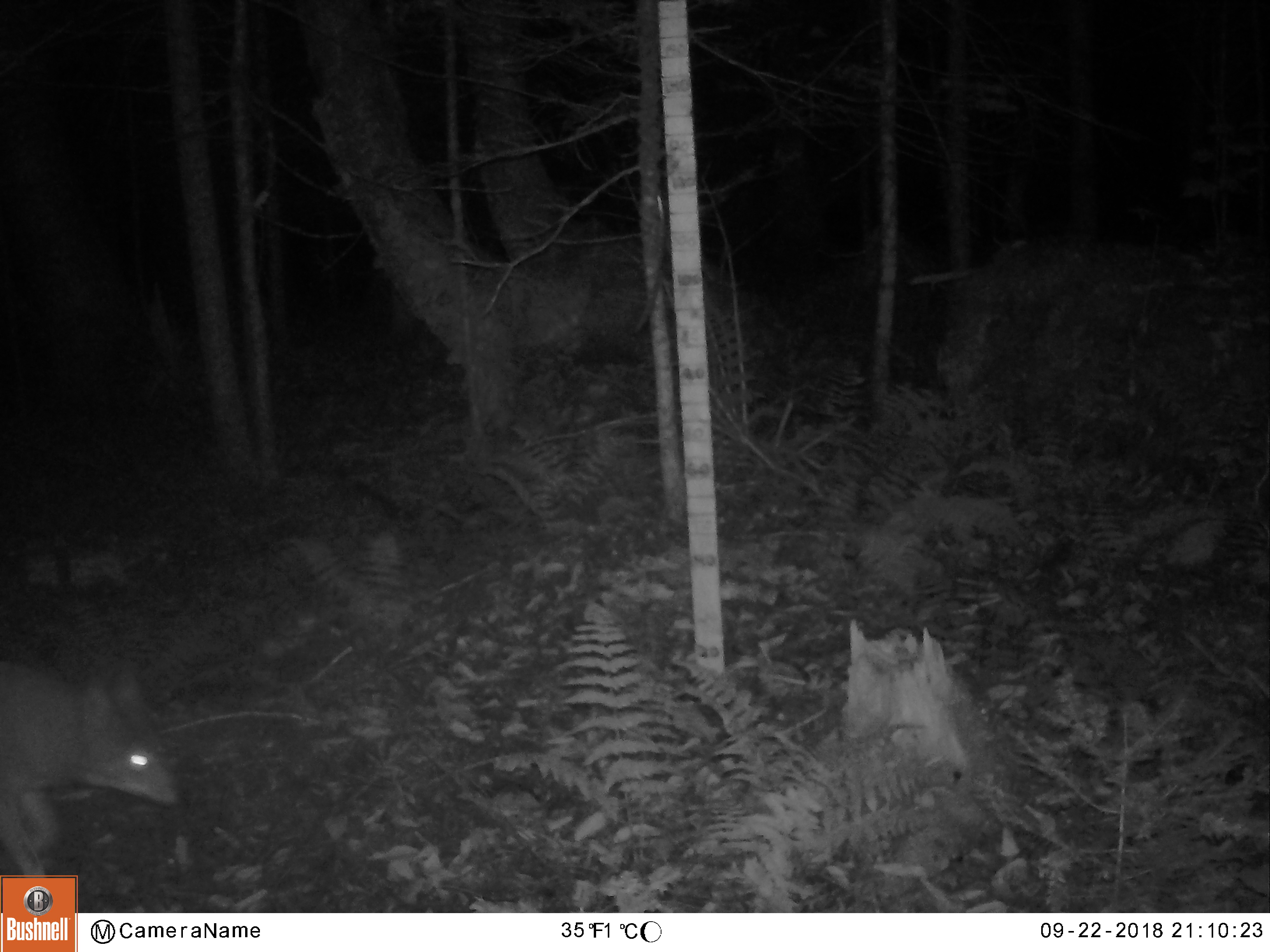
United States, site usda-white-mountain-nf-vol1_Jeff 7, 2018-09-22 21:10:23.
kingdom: Animalia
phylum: Chordata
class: Mammalia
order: Carnivora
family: Canidae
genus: Canis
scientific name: Canis latrans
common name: coyote